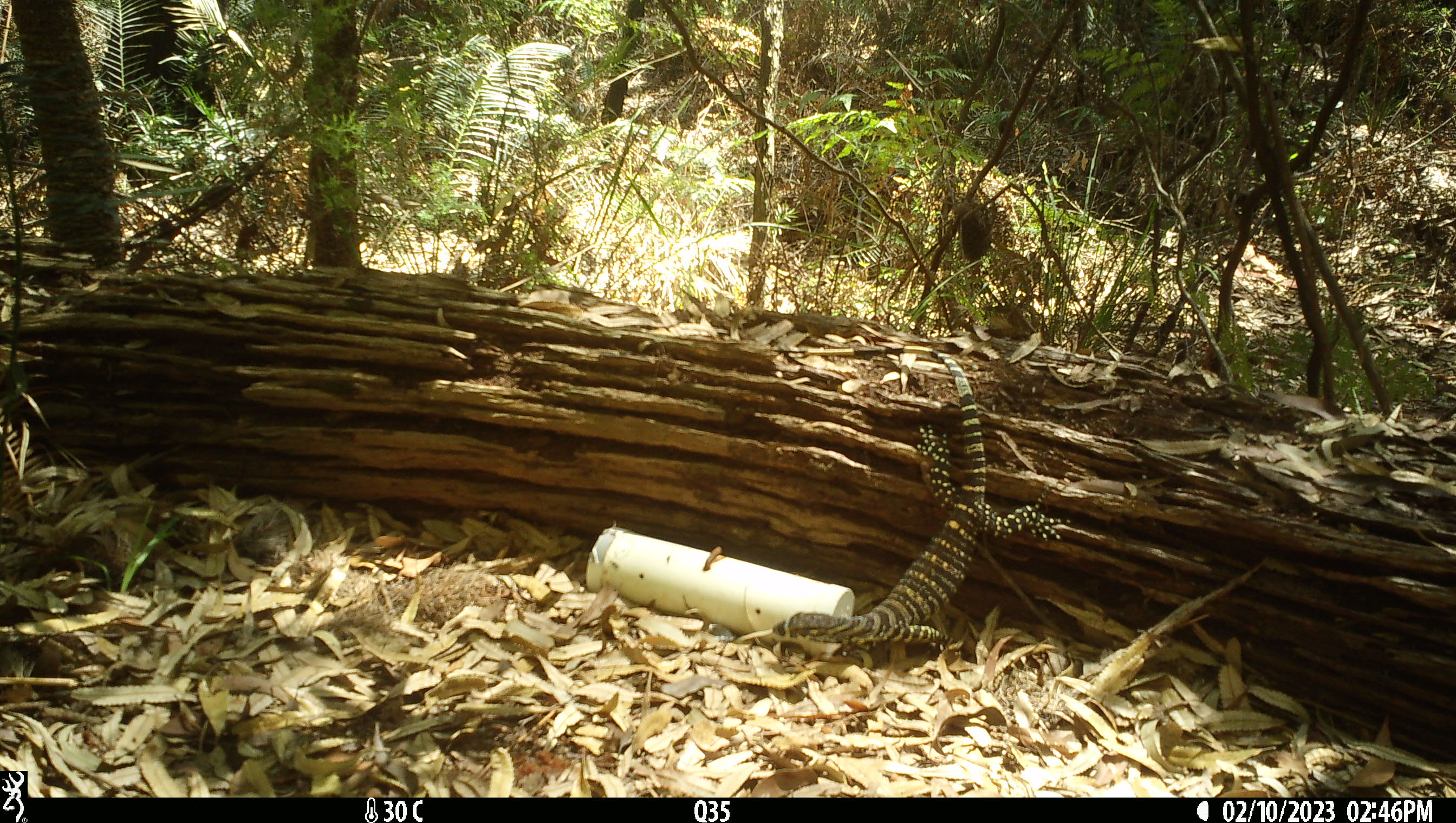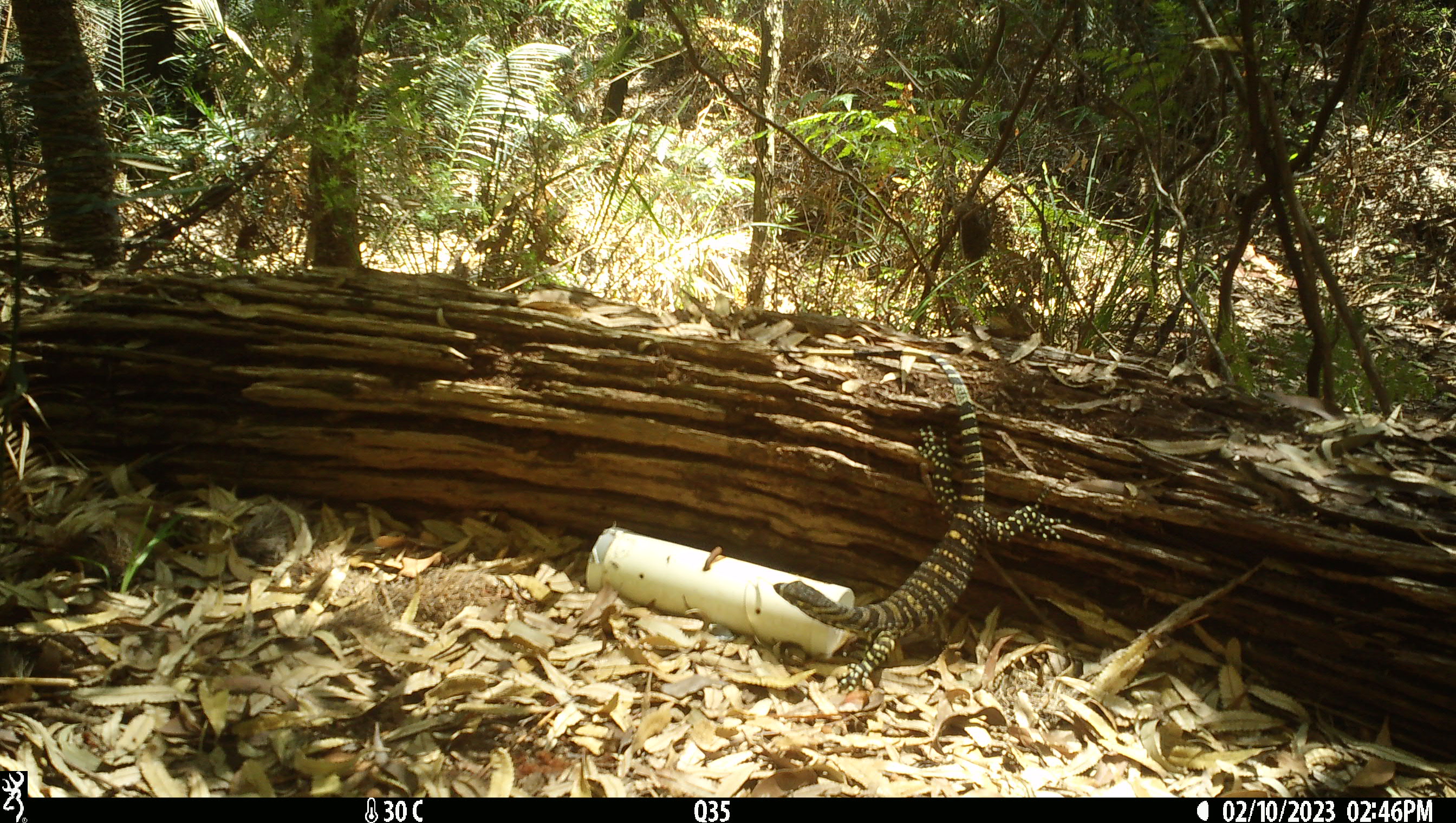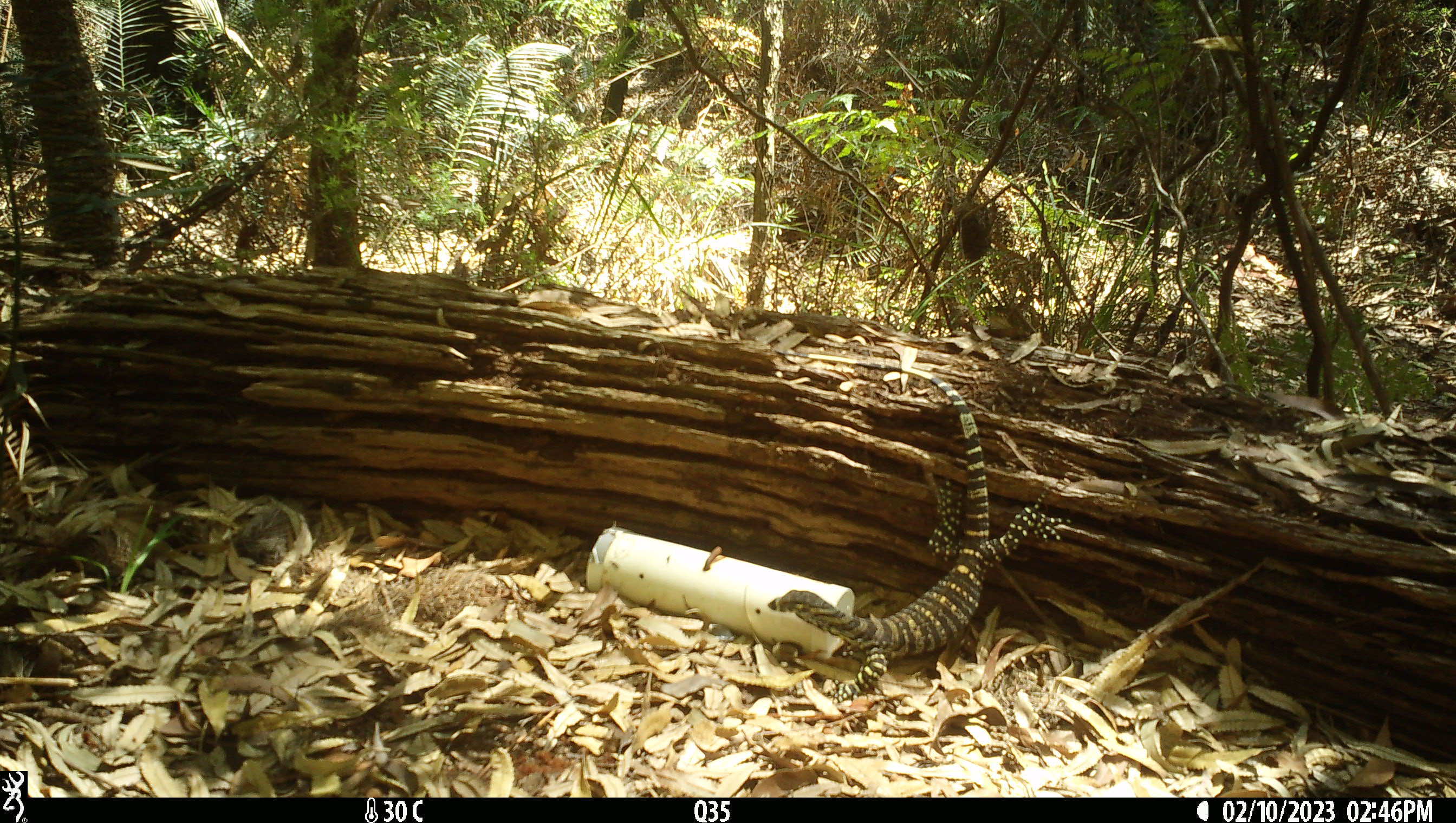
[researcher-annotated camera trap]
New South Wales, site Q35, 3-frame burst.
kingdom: Animalia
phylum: Chordata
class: Reptilia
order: Squamata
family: Varanidae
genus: Varanus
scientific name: Varanus varius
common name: lace monitor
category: goanna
Goanna (lace monitor) (Varanus varius).